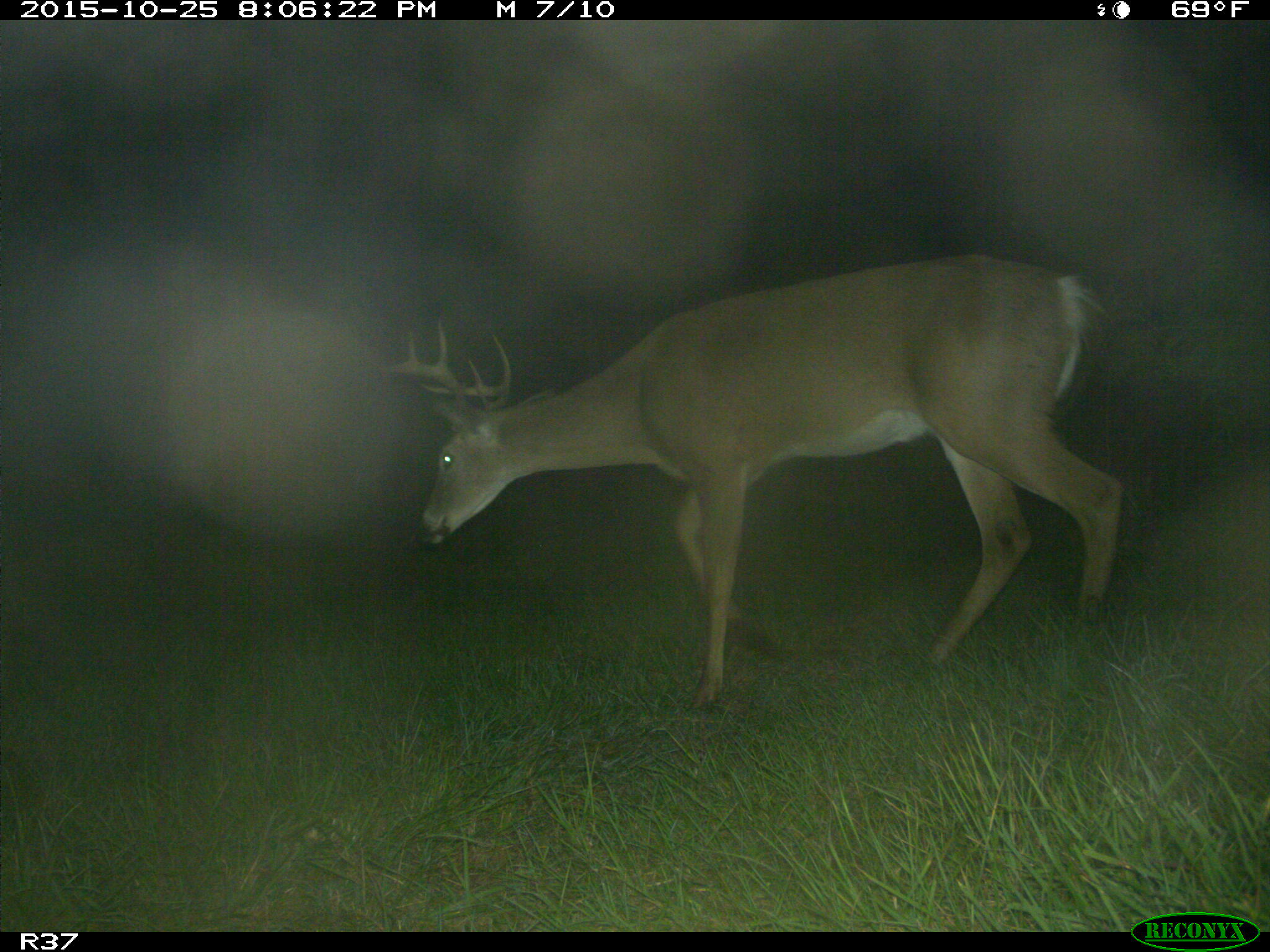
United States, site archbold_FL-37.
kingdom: Animalia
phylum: Chordata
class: Mammalia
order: Artiodactyla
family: Cervidae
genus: Odocoileus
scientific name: Odocoileus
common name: deer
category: unidentified deer